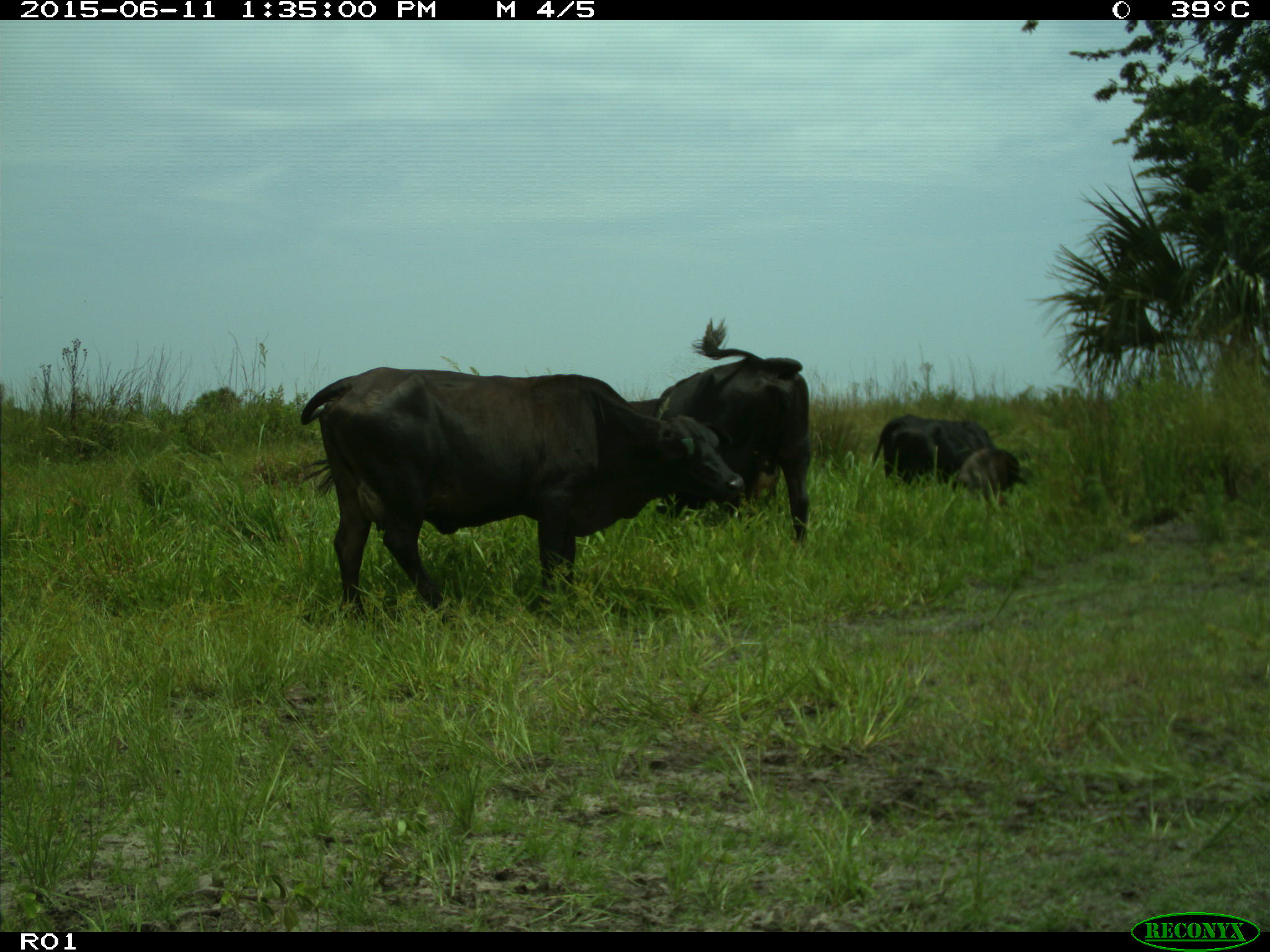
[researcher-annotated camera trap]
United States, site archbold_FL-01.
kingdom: Animalia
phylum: Chordata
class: Mammalia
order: Artiodactyla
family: Bovidae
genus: Bos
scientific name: Bos taurus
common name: domestic cow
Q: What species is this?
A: Bos taurus (domestic cow).